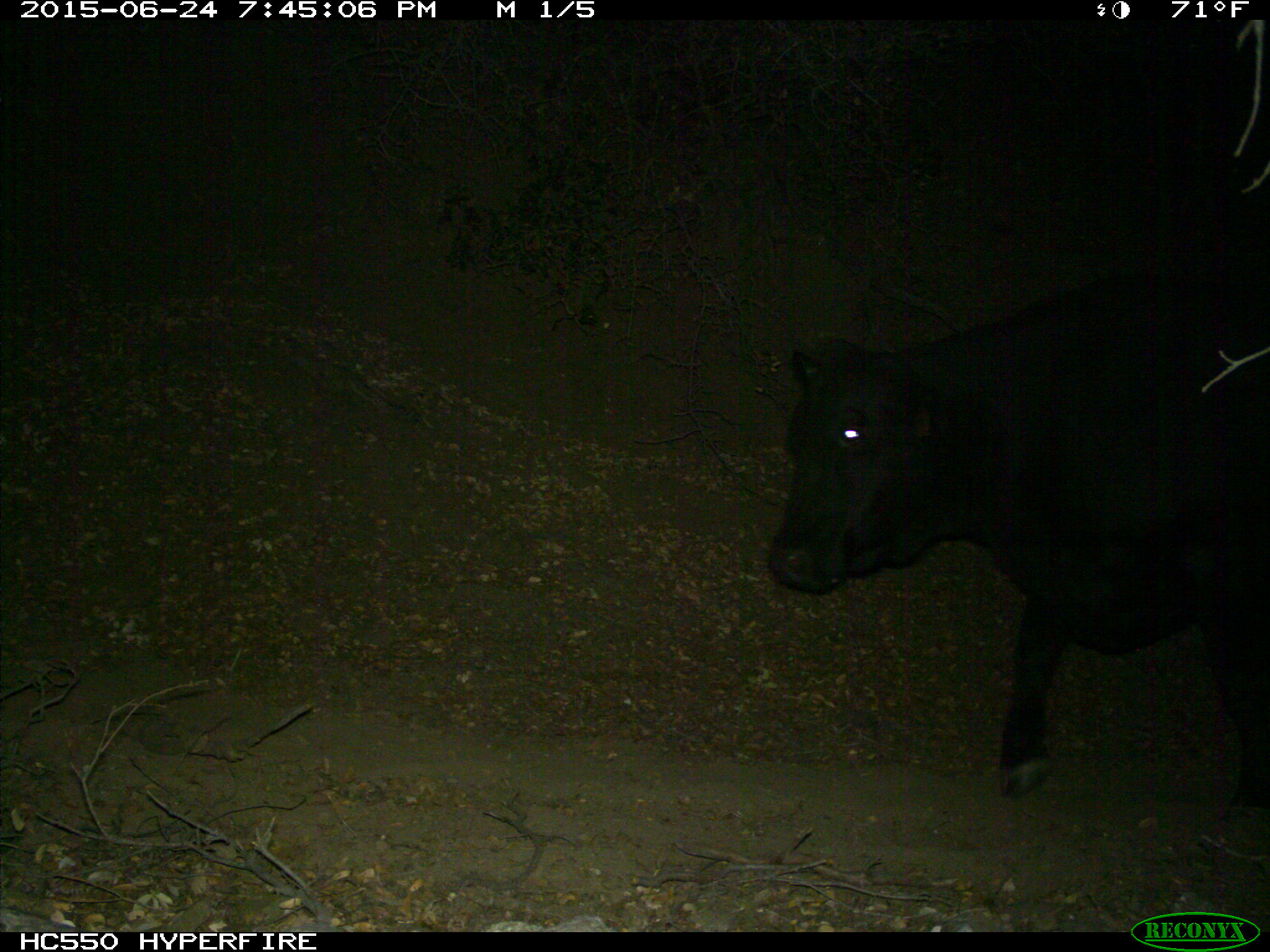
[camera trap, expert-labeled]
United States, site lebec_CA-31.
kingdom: Animalia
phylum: Chordata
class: Mammalia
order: Artiodactyla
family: Bovidae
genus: Bos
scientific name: Bos taurus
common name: domestic cow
Bos taurus (domestic cow).